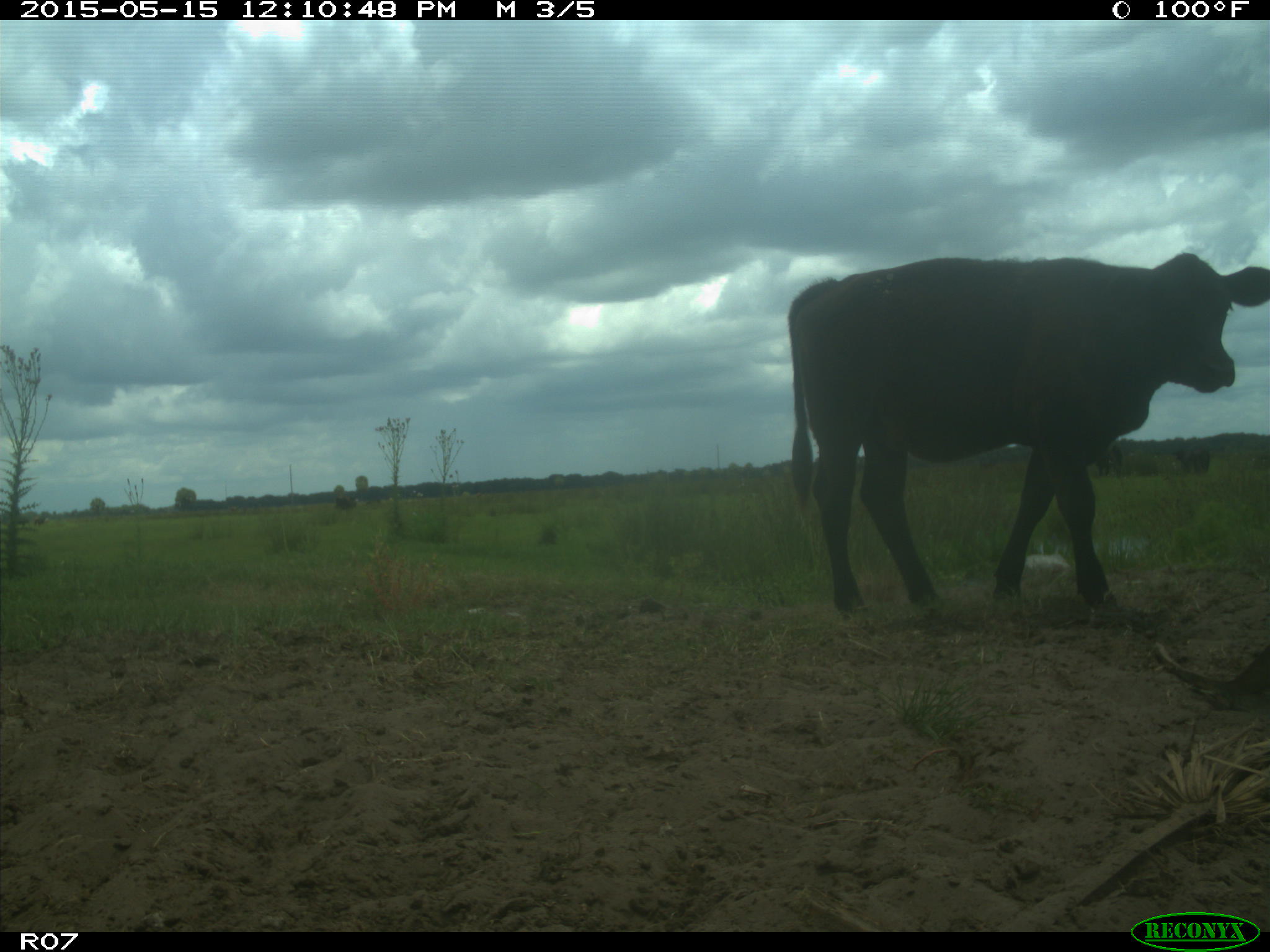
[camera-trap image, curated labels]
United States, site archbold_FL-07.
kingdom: Animalia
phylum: Chordata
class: Mammalia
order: Artiodactyla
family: Bovidae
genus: Bos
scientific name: Bos taurus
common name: domestic cow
Bos taurus (domestic cow).